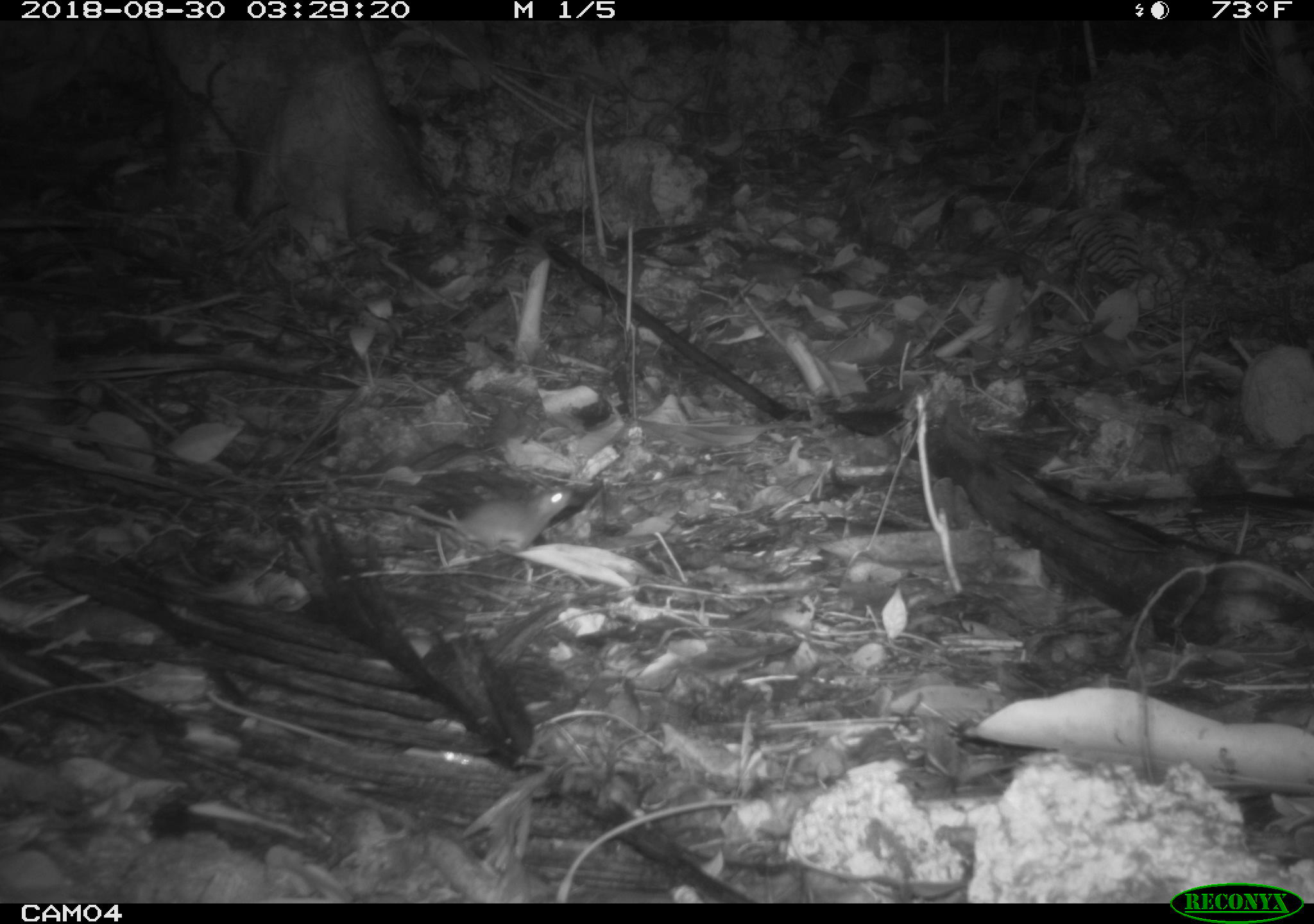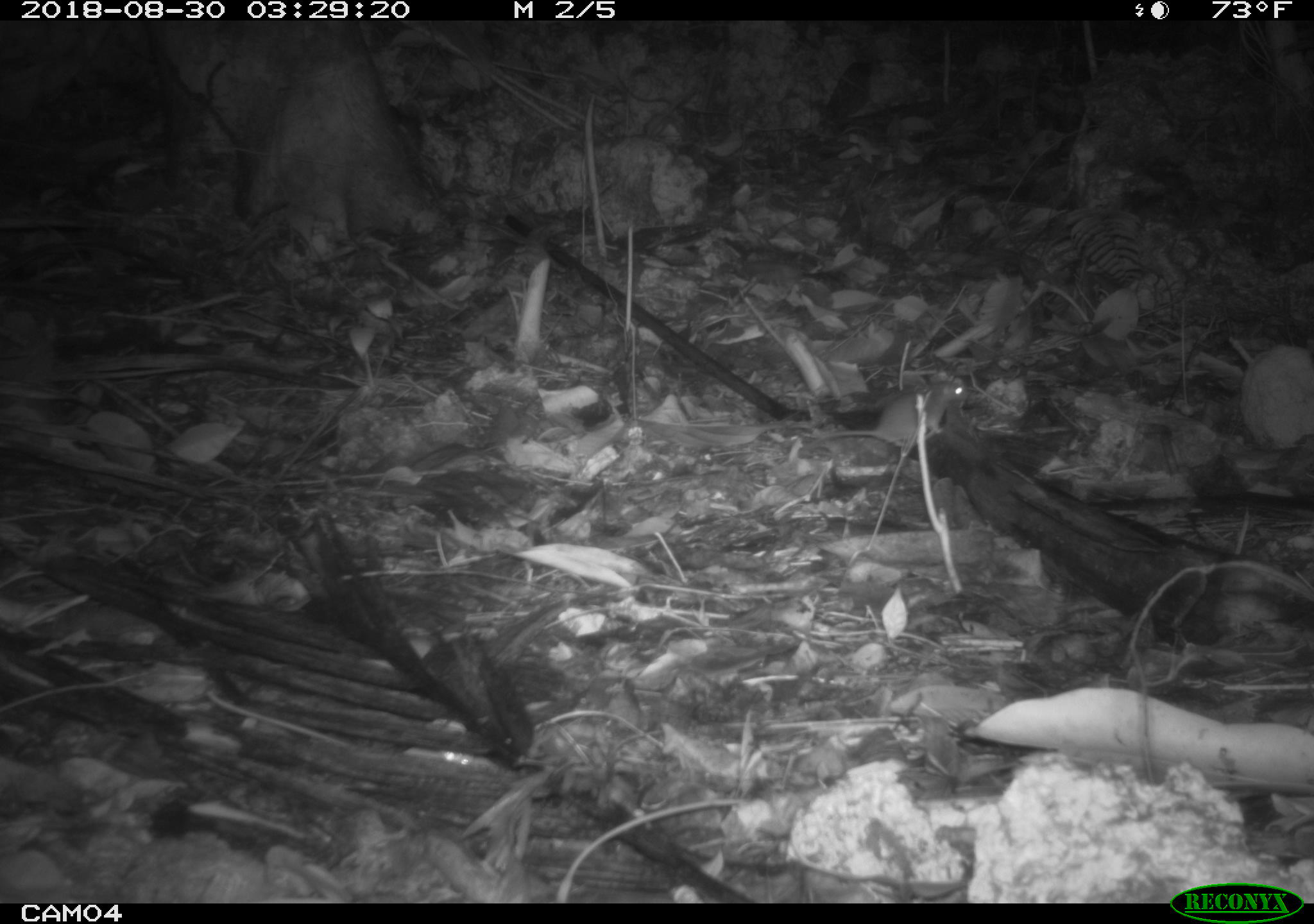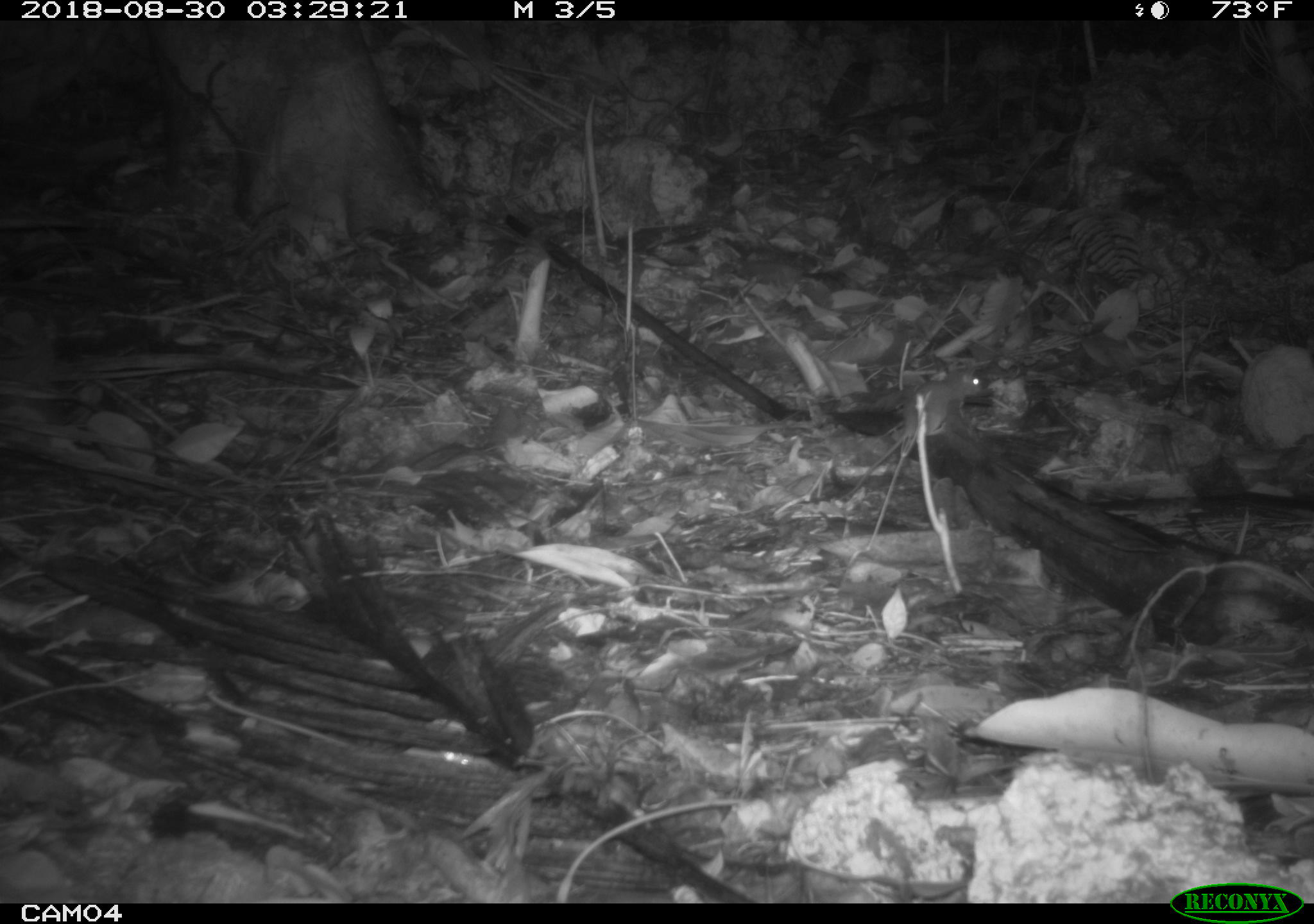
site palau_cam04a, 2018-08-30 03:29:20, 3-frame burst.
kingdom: Animalia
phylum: Chordata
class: Mammalia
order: Rodentia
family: Muridae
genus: Rattus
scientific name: Rattus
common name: rat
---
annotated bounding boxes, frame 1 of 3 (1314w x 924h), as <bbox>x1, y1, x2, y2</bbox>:
rat: <bbox>425, 478, 582, 563</bbox>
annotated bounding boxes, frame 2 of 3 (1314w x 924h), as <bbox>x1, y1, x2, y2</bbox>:
rat: <bbox>785, 369, 969, 460</bbox>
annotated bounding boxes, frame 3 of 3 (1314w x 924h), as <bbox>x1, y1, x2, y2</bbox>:
rat: <bbox>866, 366, 986, 474</bbox>